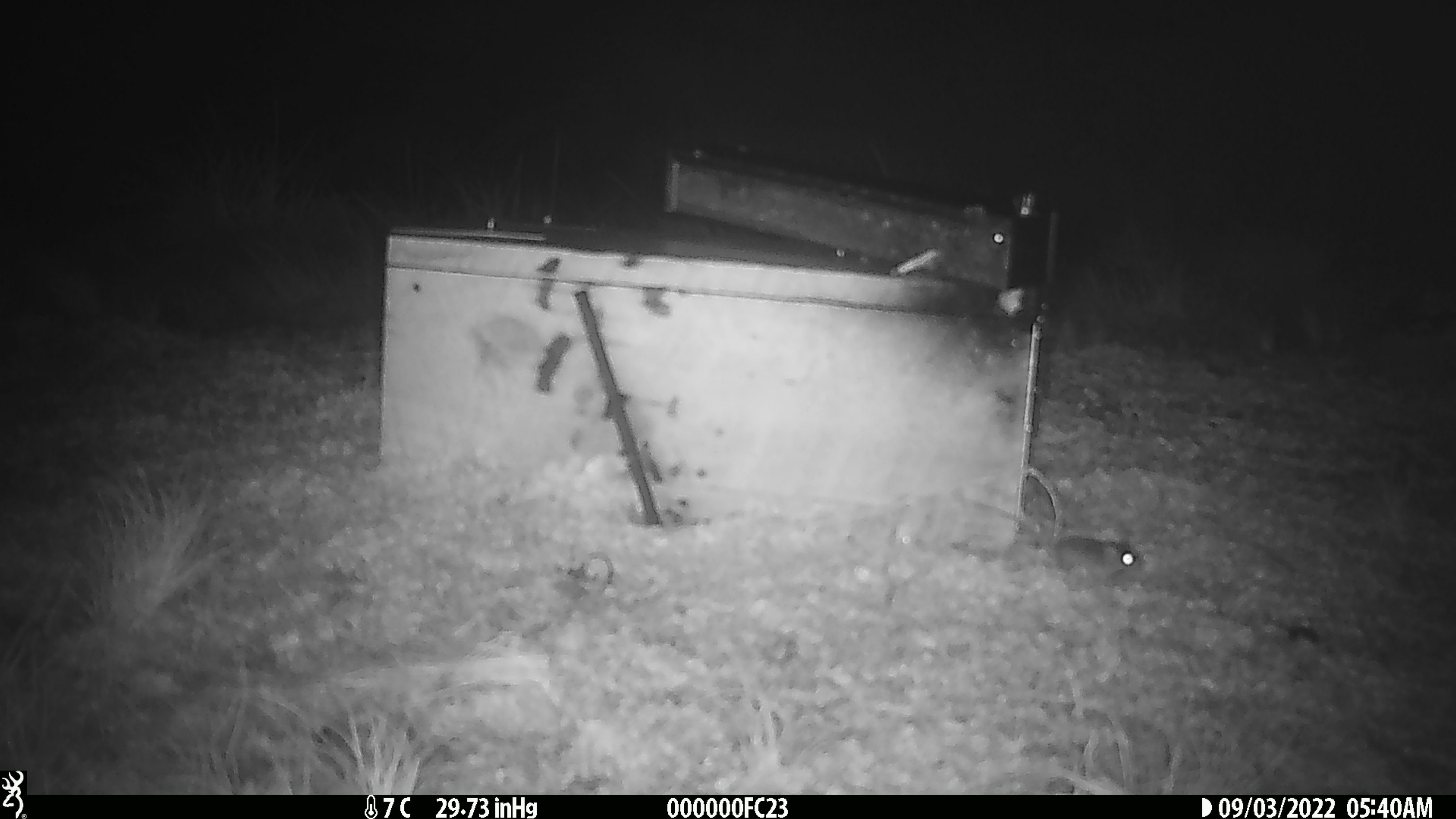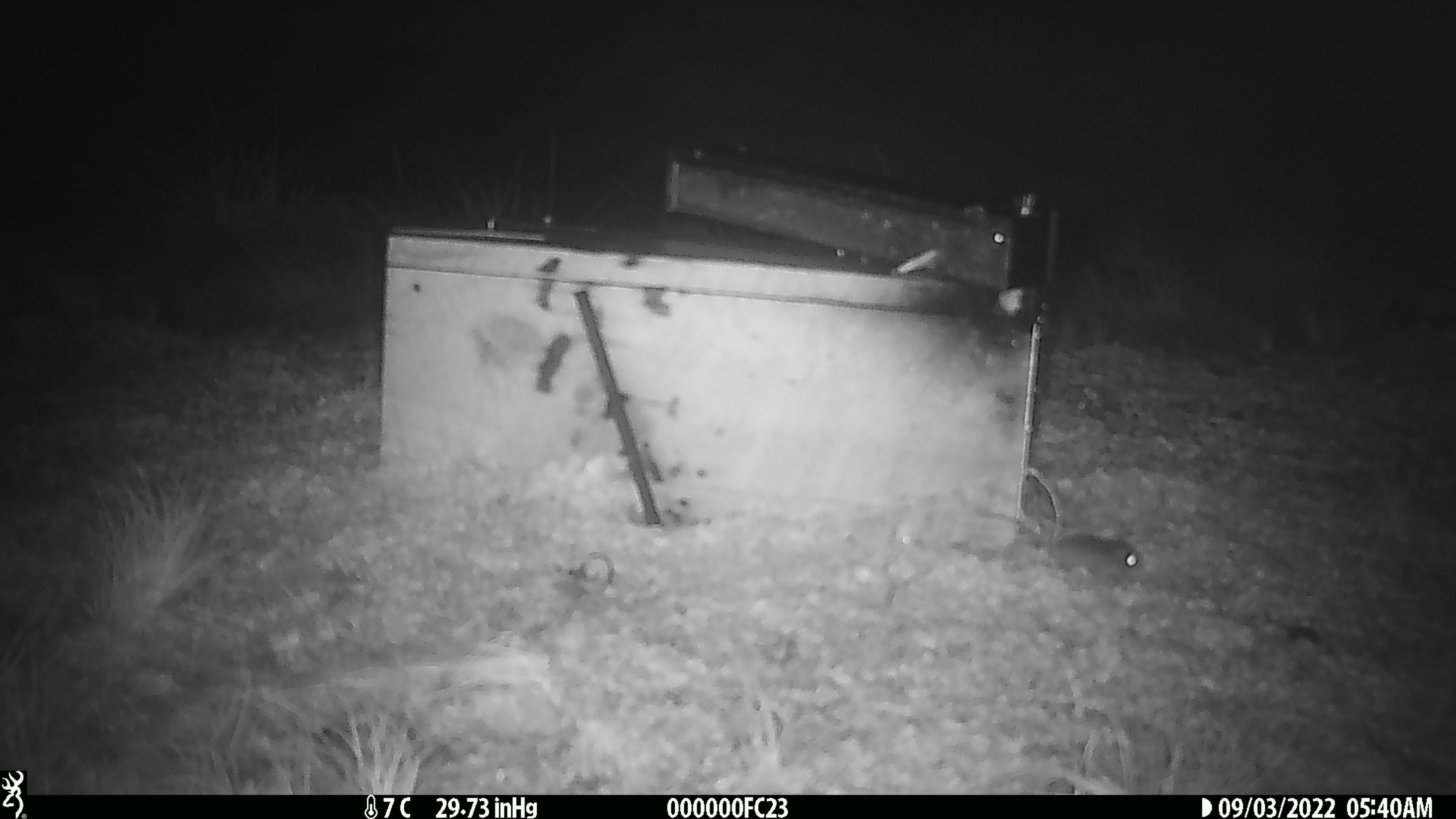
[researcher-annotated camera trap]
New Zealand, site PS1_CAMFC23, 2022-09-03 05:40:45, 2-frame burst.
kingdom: Animalia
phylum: Chordata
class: Mammalia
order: Rodentia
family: Muridae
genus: Mus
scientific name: Mus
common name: mouse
Mouse (Mus).